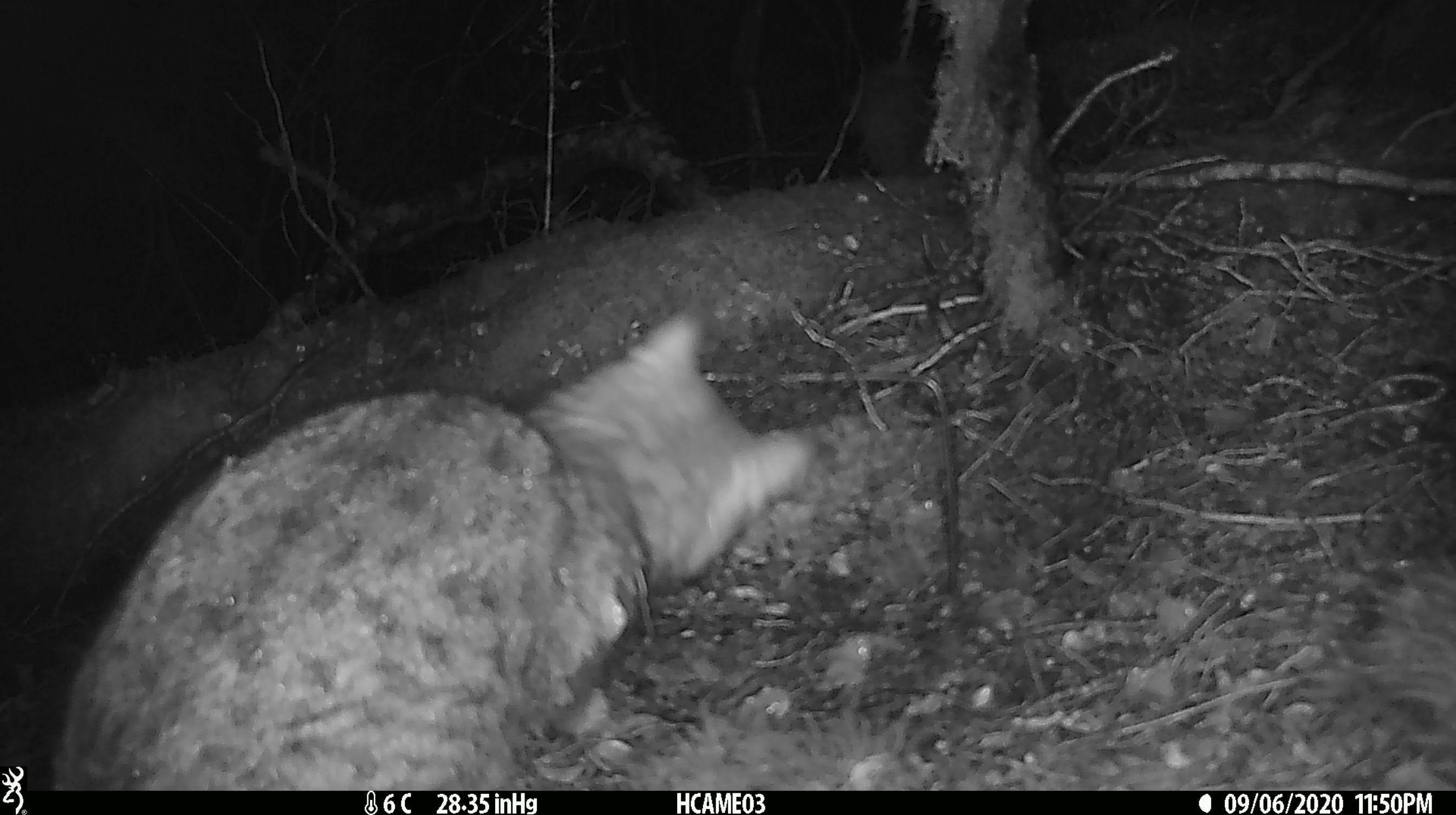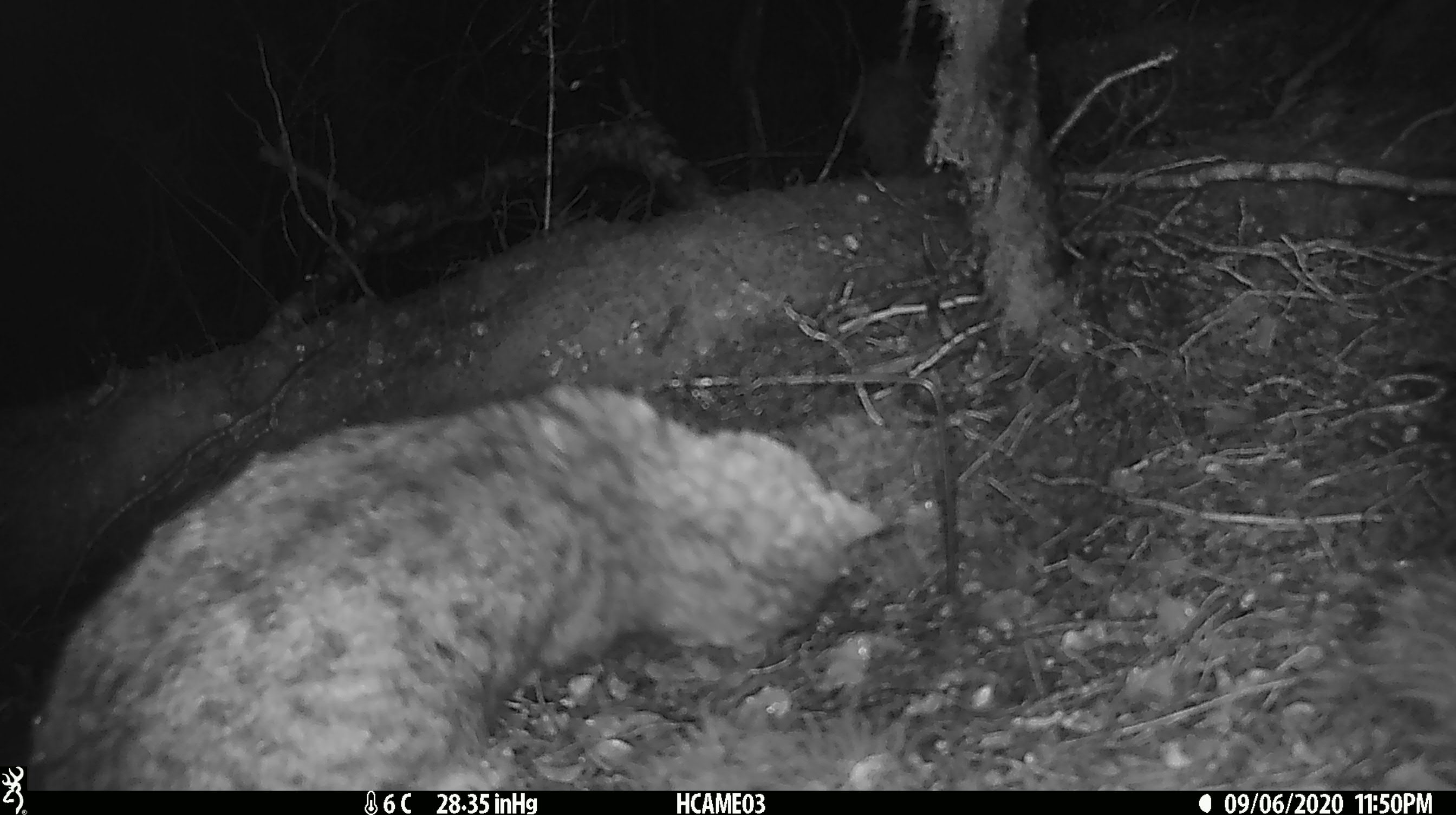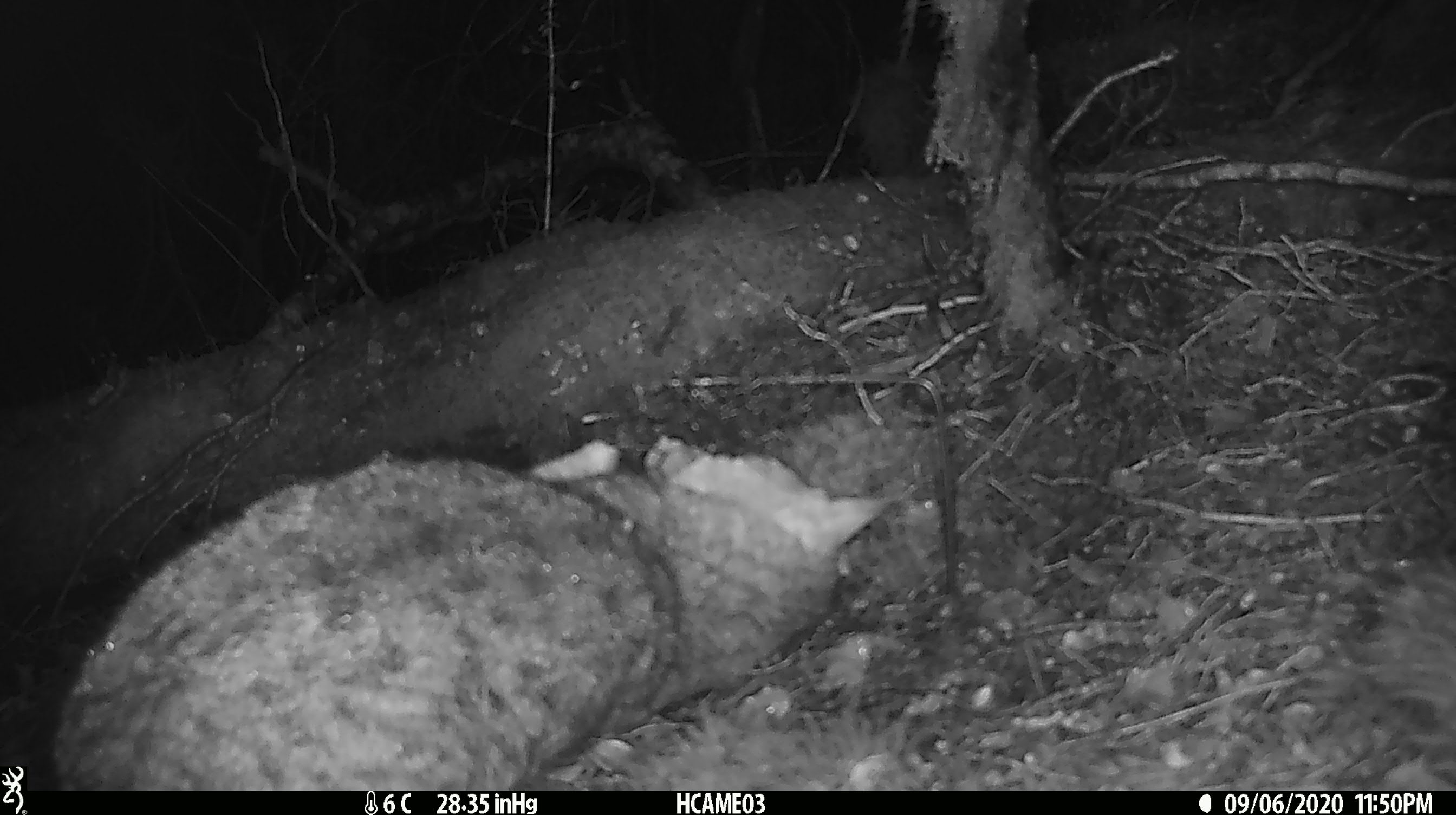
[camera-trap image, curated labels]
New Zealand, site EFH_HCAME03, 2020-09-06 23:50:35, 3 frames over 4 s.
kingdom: Animalia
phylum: Chordata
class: Mammalia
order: Carnivora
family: Felidae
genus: Felis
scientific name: Felis catus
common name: domestic cat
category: cat